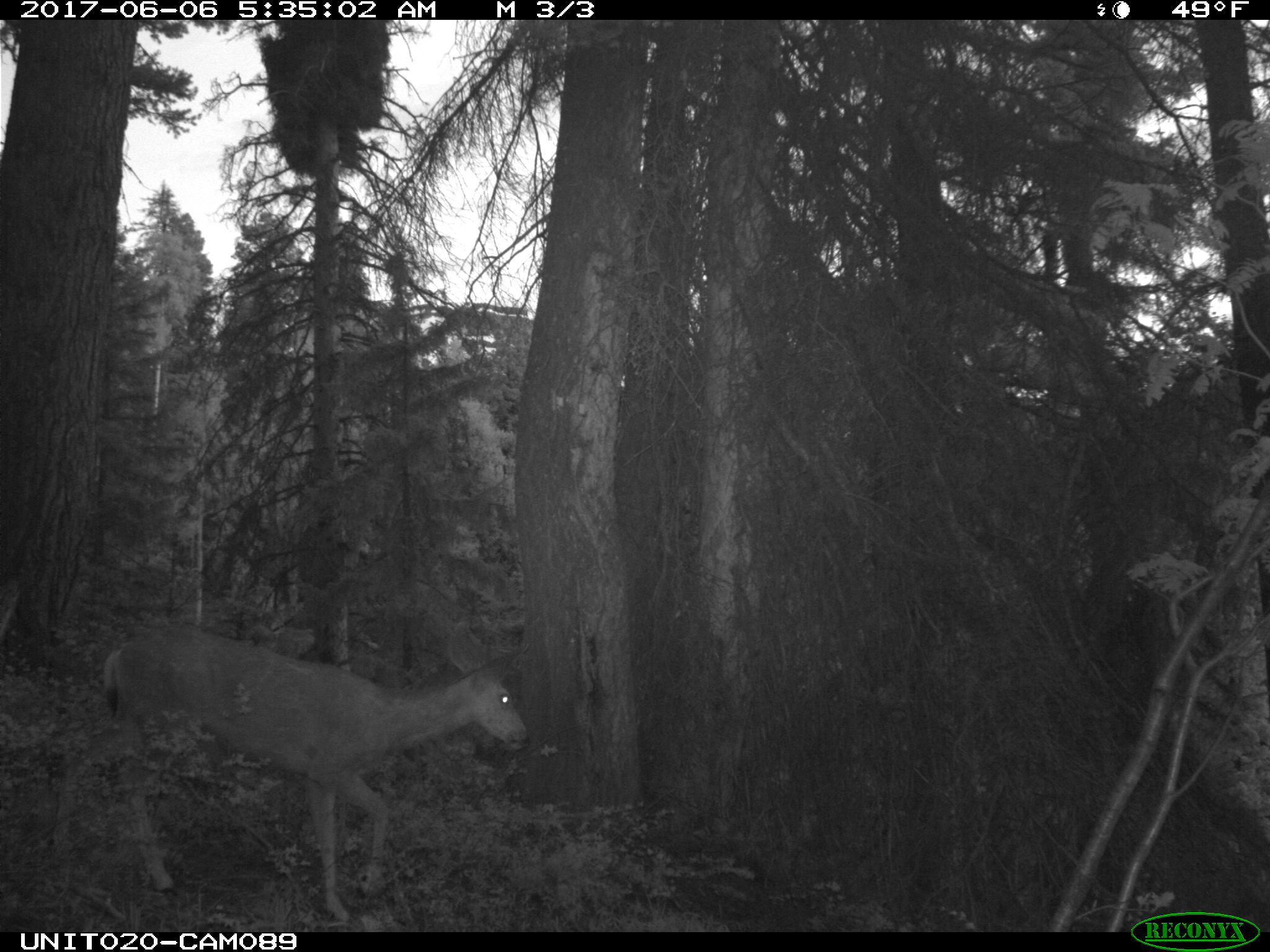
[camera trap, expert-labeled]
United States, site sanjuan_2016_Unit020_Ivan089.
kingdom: Animalia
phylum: Chordata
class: Mammalia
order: Artiodactyla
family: Cervidae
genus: Odocoileus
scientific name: Odocoileus hemionus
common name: mule deer